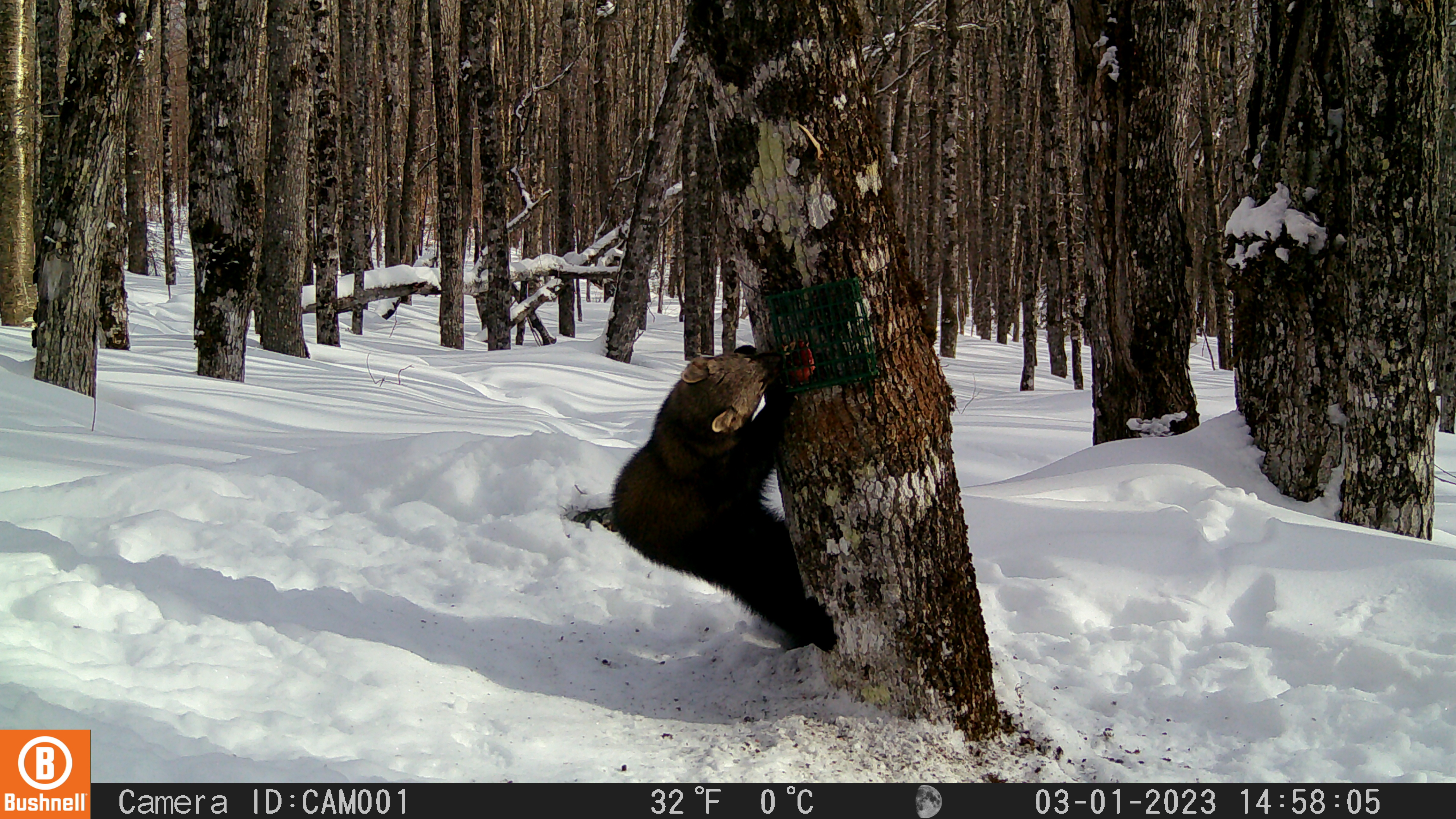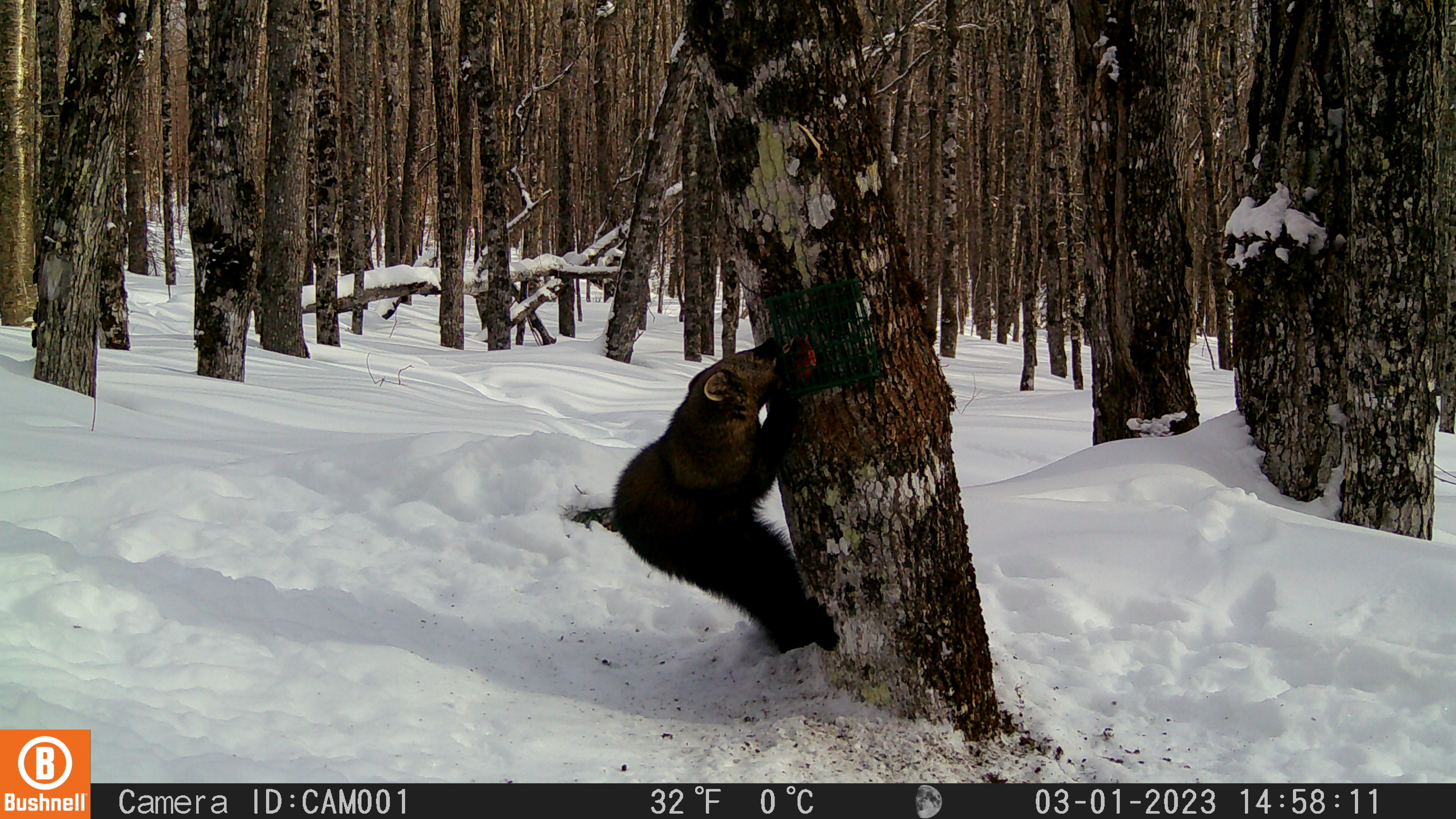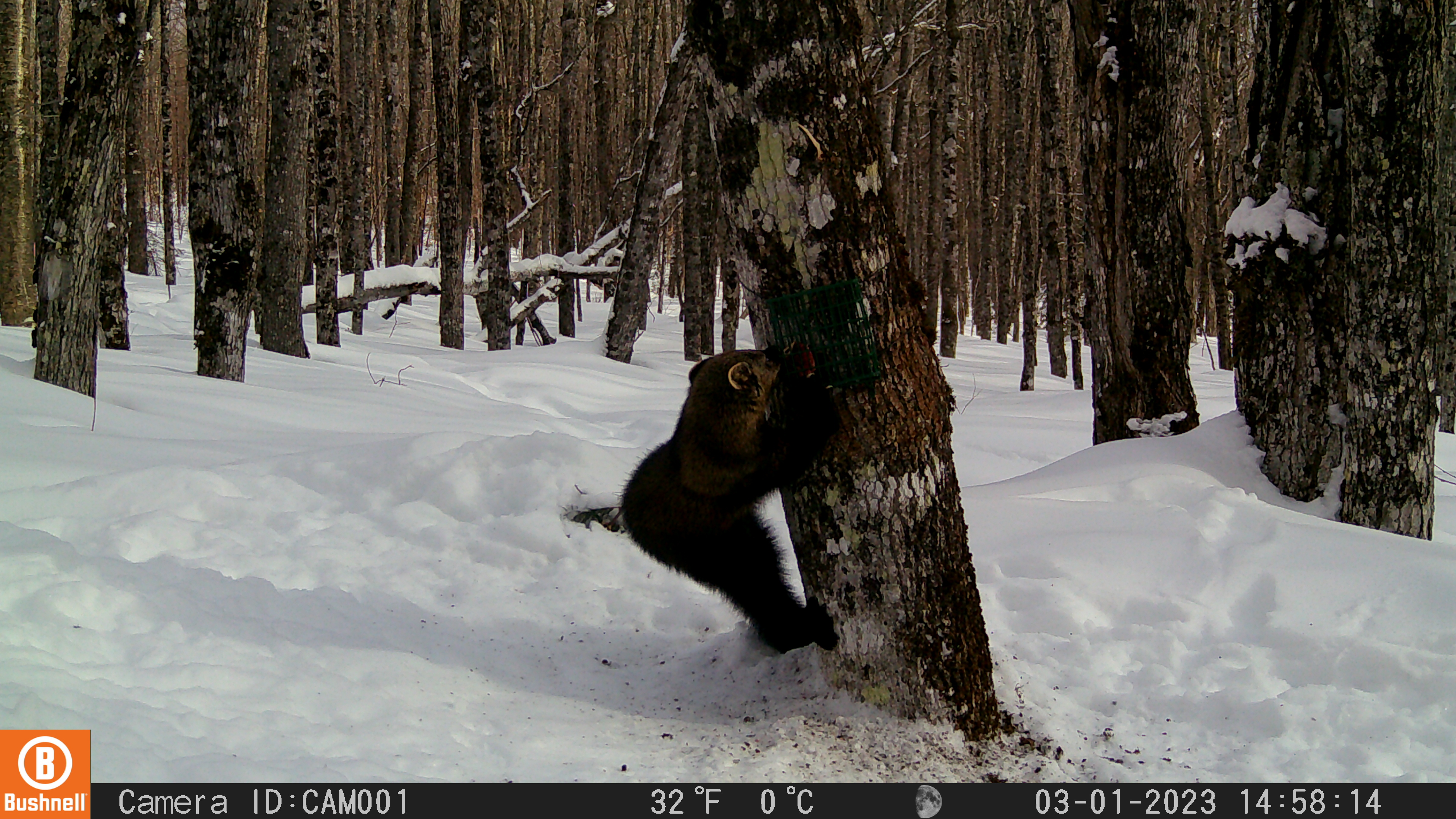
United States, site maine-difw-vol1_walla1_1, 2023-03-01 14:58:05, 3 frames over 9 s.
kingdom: Animalia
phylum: Chordata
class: Mammalia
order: Carnivora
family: Mustelidae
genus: Pekania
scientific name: Pekania pennanti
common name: fisher